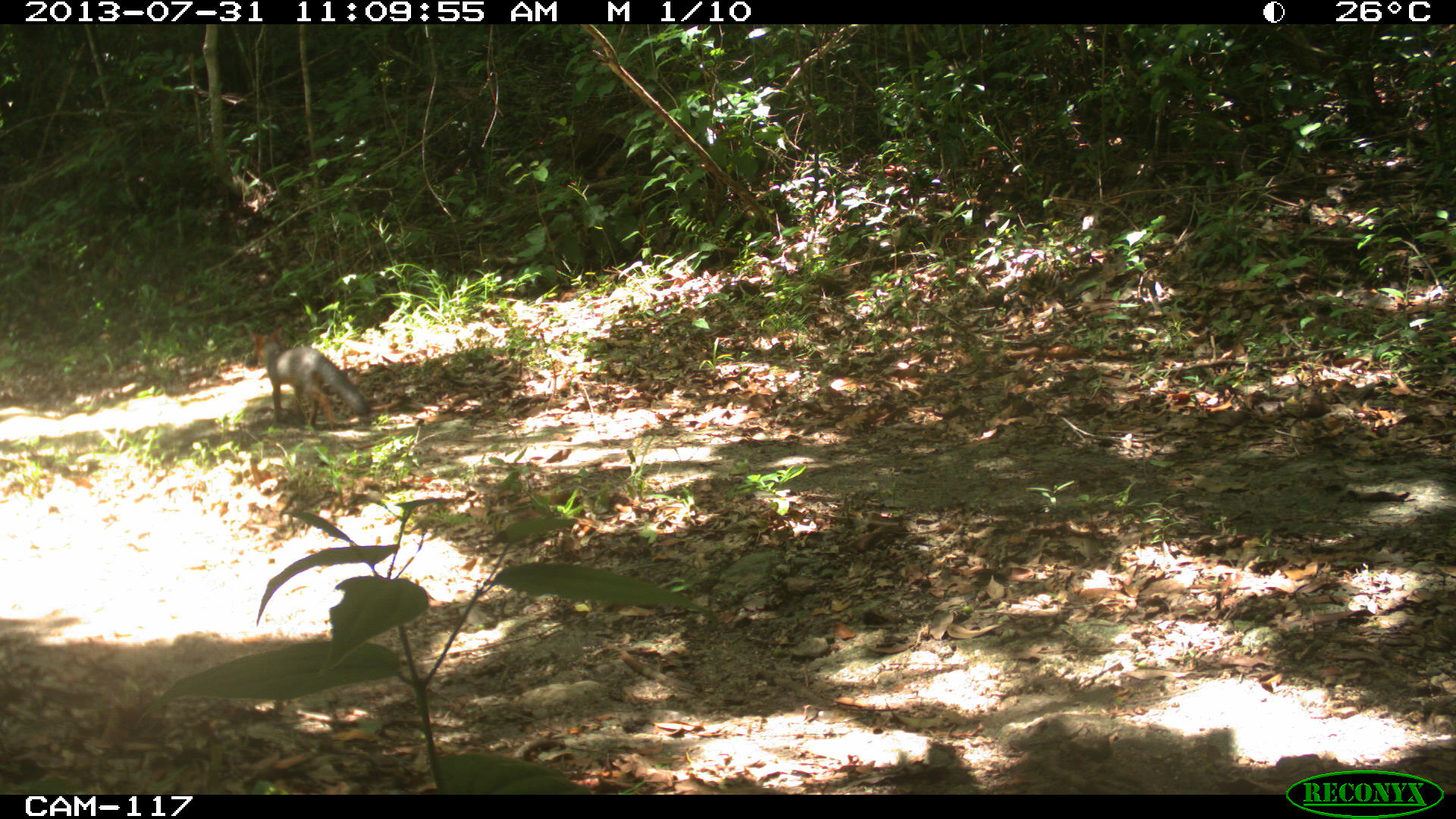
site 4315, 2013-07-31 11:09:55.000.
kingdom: Animalia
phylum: Chordata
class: Mammalia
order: Carnivora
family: Canidae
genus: Urocyon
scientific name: Urocyon cinereoargenteus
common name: gray fox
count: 1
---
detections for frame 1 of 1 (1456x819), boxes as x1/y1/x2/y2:
urocyon cinereoargenteus: 247/323/371/428